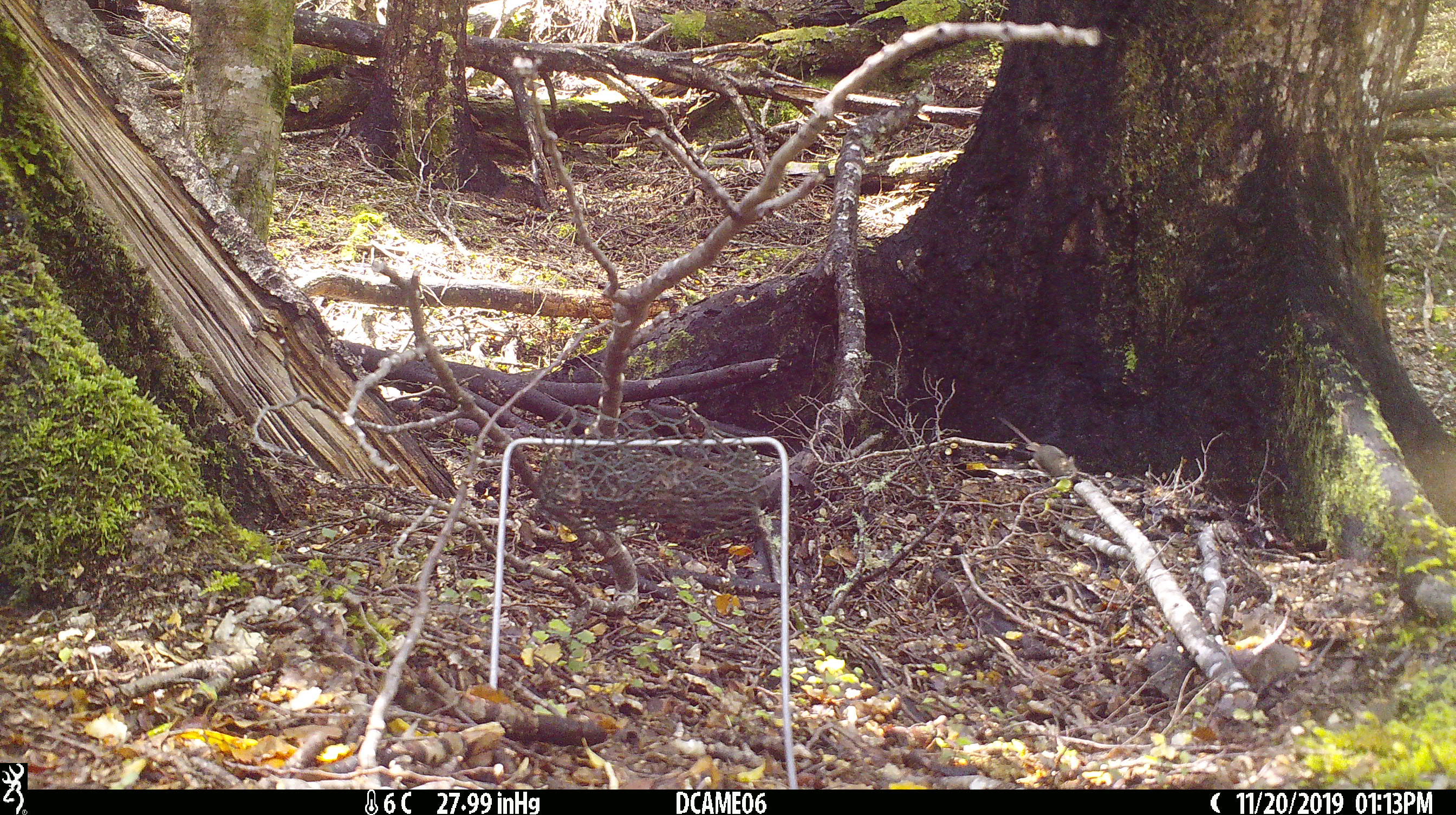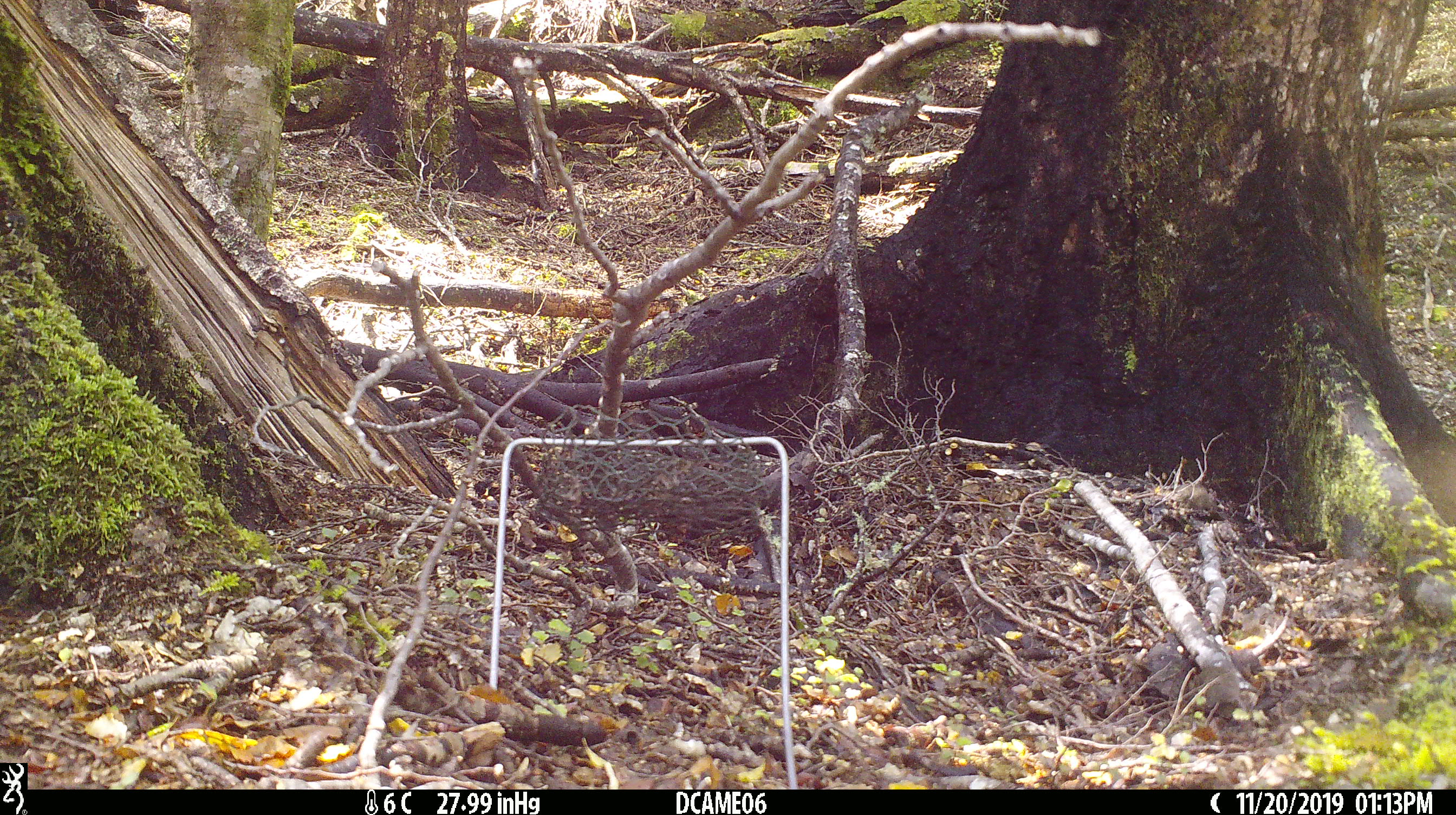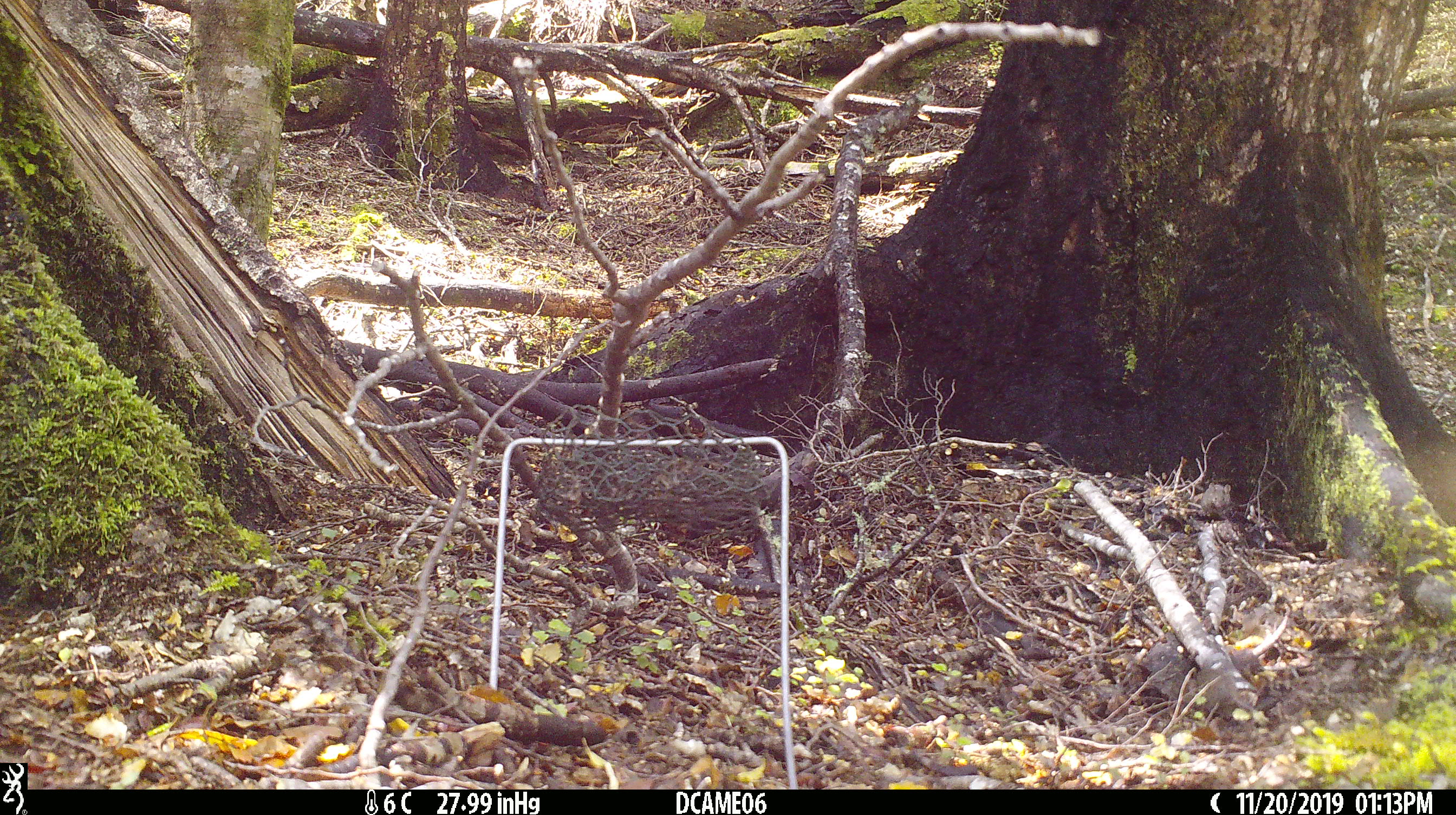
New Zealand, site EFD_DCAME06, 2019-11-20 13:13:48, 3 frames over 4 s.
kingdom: Animalia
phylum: Chordata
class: Mammalia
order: Rodentia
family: Muridae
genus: Mus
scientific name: Mus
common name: mouse